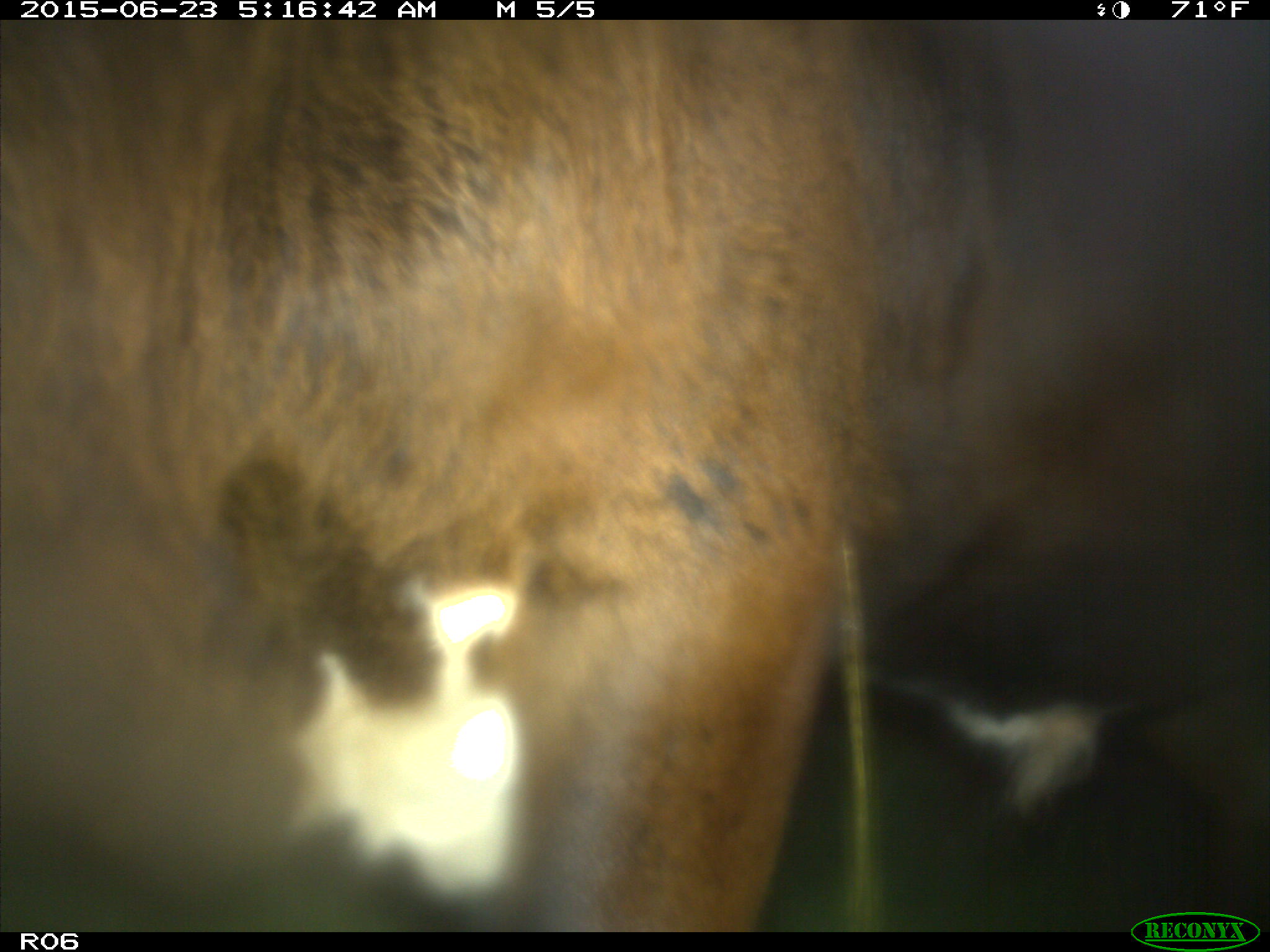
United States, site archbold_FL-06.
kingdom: Animalia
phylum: Chordata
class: Mammalia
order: Artiodactyla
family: Bovidae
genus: Bos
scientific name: Bos taurus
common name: domestic cow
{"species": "Bos taurus (domestic cow)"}